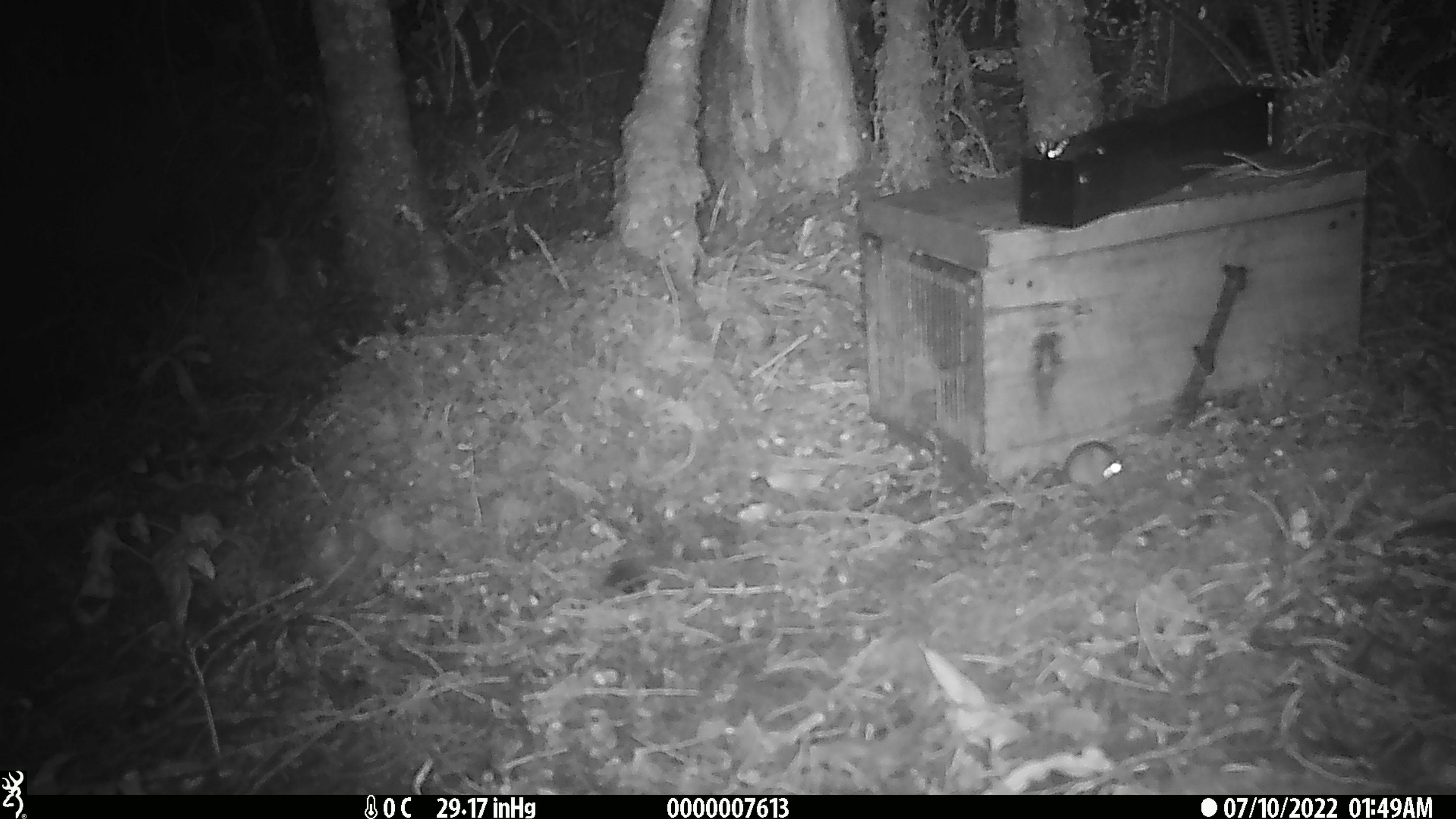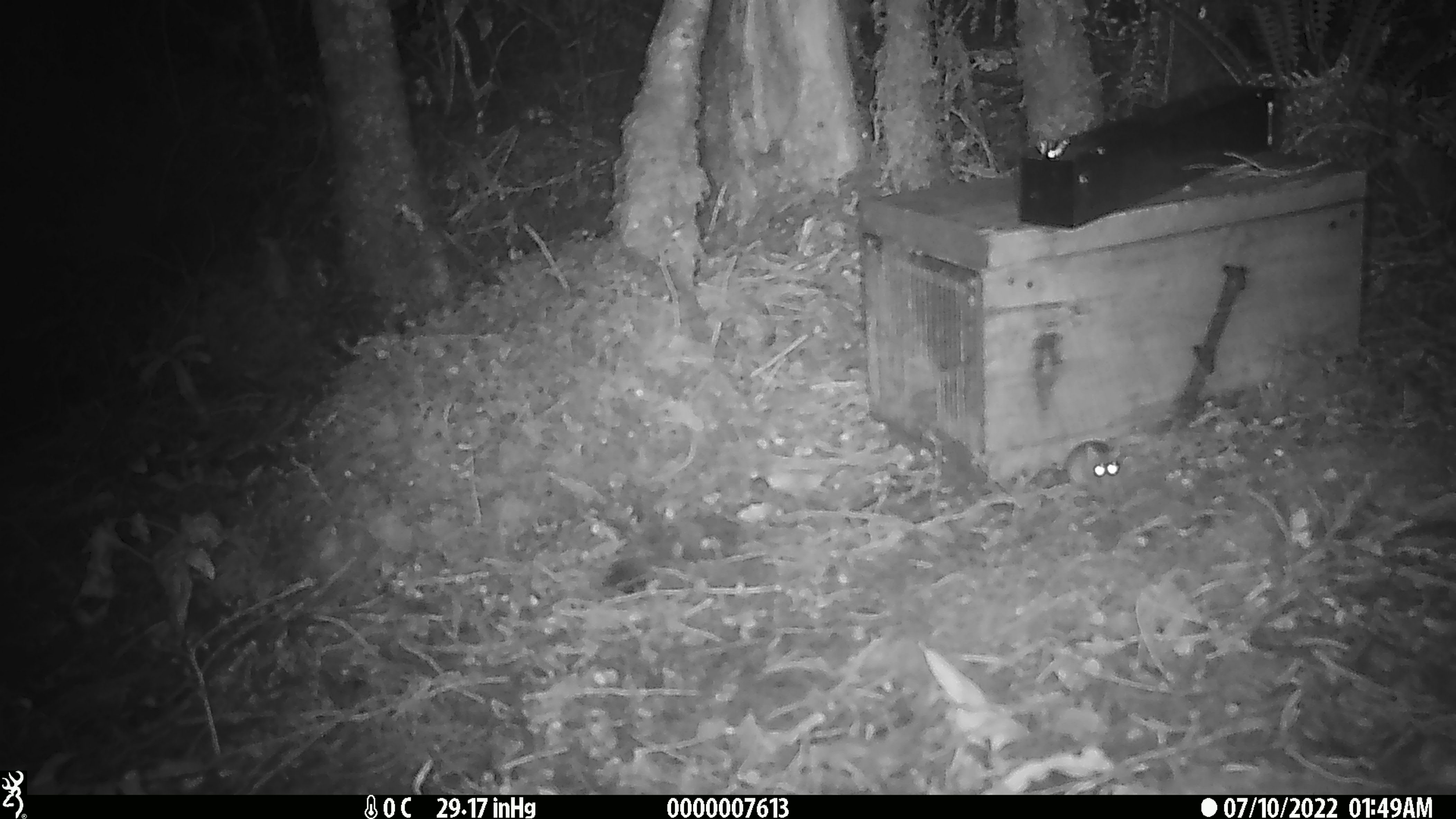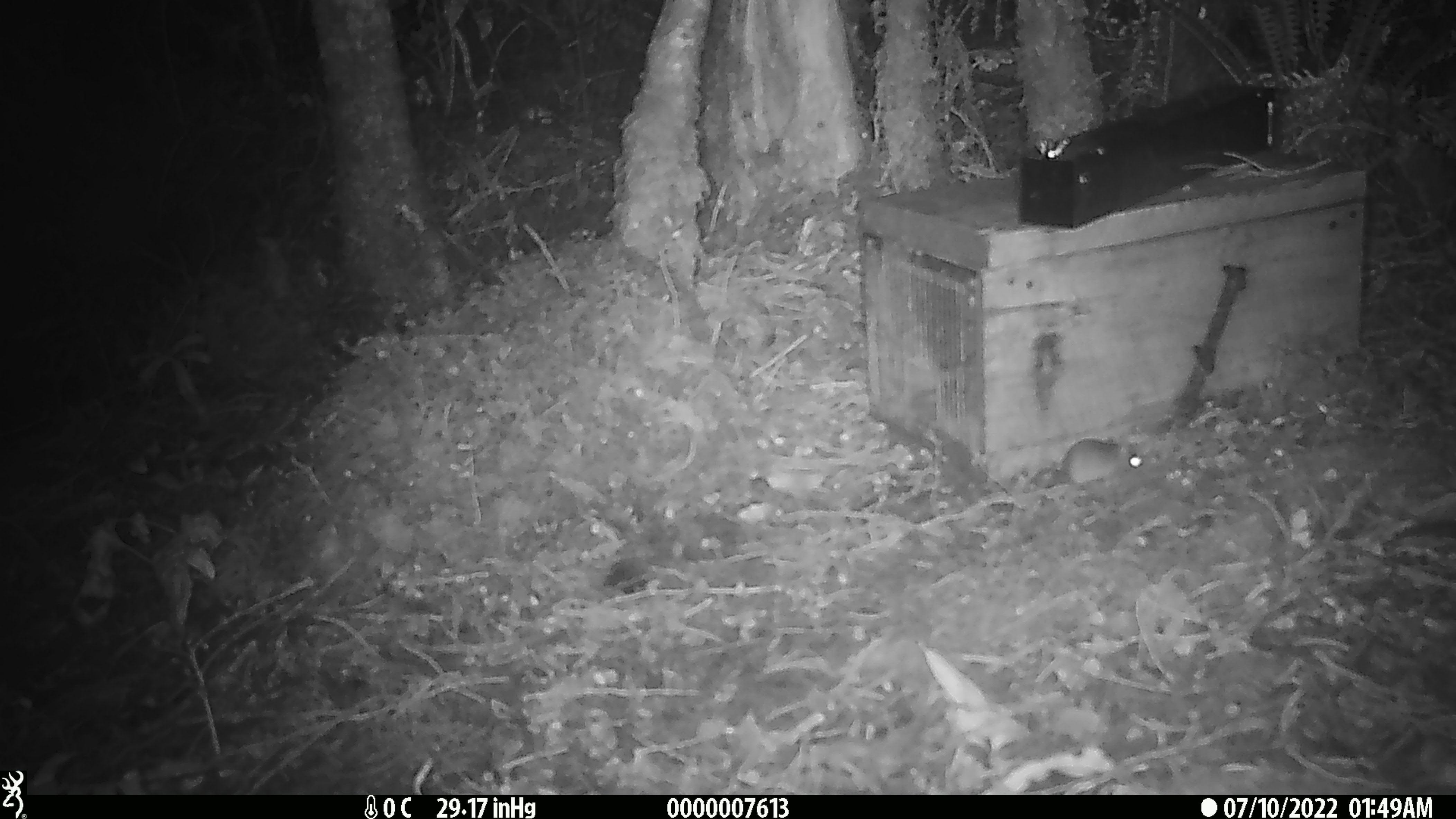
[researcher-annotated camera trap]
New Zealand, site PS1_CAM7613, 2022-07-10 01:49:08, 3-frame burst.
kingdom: Animalia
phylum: Chordata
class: Mammalia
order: Rodentia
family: Muridae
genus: Mus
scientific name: Mus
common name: mouse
Mouse (Mus).